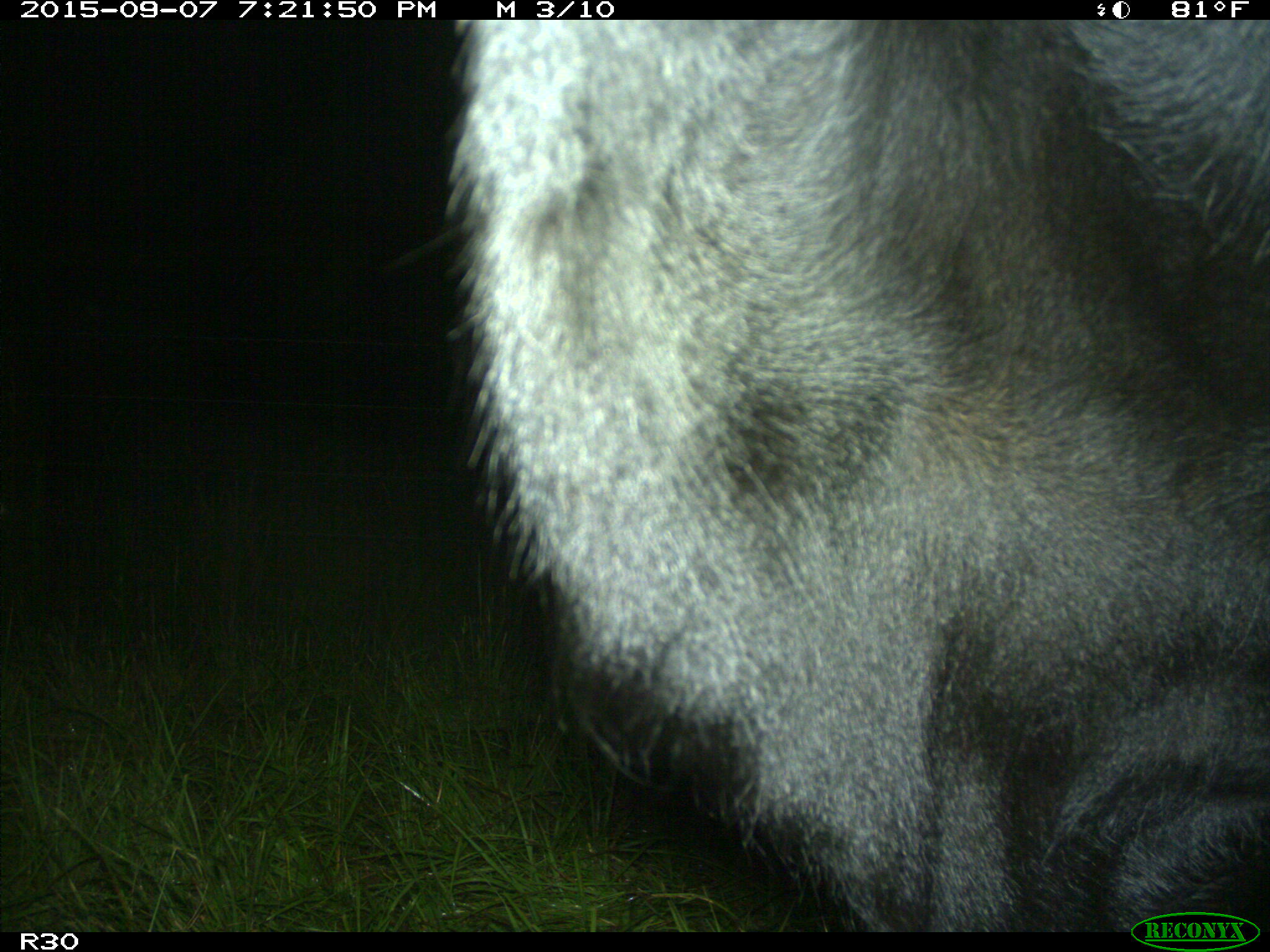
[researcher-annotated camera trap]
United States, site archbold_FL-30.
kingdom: Animalia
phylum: Chordata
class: Mammalia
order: Artiodactyla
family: Bovidae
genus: Bos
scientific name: Bos taurus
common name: domestic cow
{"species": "Bos taurus (domestic cow)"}